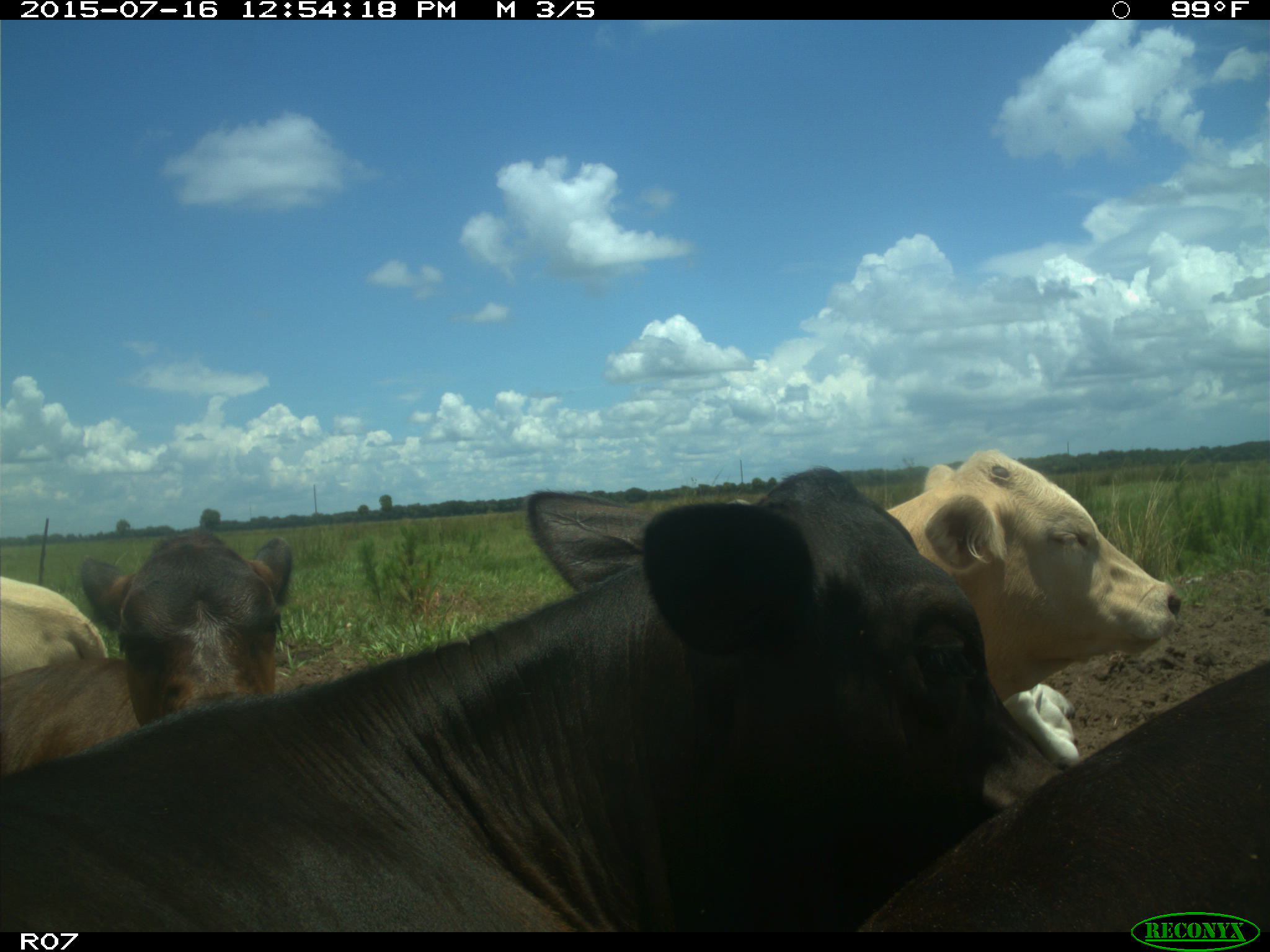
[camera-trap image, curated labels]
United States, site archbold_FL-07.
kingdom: Animalia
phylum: Chordata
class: Mammalia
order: Artiodactyla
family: Bovidae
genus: Bos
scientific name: Bos taurus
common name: domestic cow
Bos taurus (domestic cow).